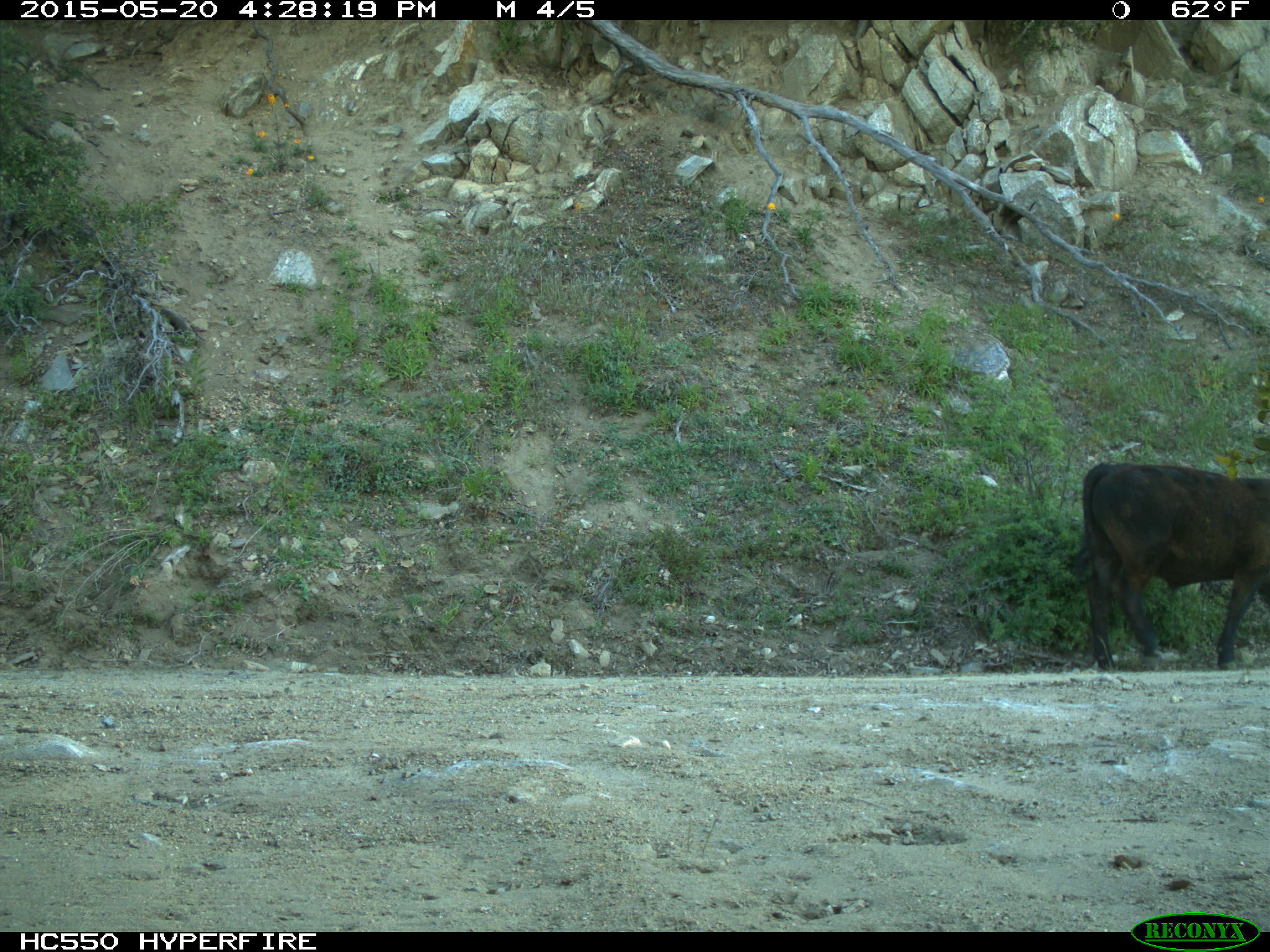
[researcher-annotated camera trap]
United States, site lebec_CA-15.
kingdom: Animalia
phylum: Chordata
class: Mammalia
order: Artiodactyla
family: Bovidae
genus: Bos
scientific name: Bos taurus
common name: domestic cow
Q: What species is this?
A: Bos taurus (domestic cow).